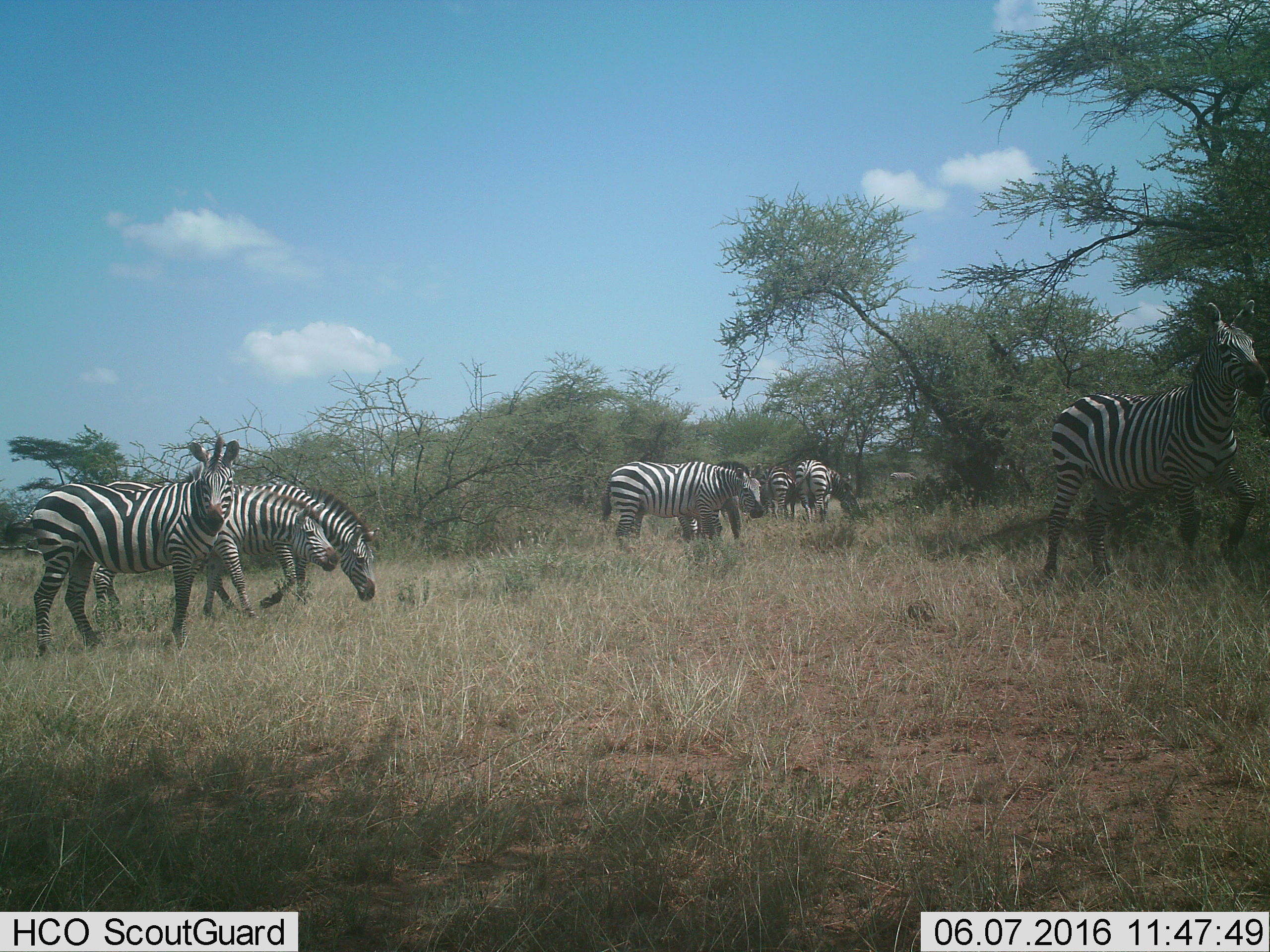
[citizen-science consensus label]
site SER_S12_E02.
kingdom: Animalia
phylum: Chordata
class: Mammalia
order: Perissodactyla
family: Equidae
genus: Equus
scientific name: Equus quagga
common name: plains zebra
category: zebraplains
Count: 9.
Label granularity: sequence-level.